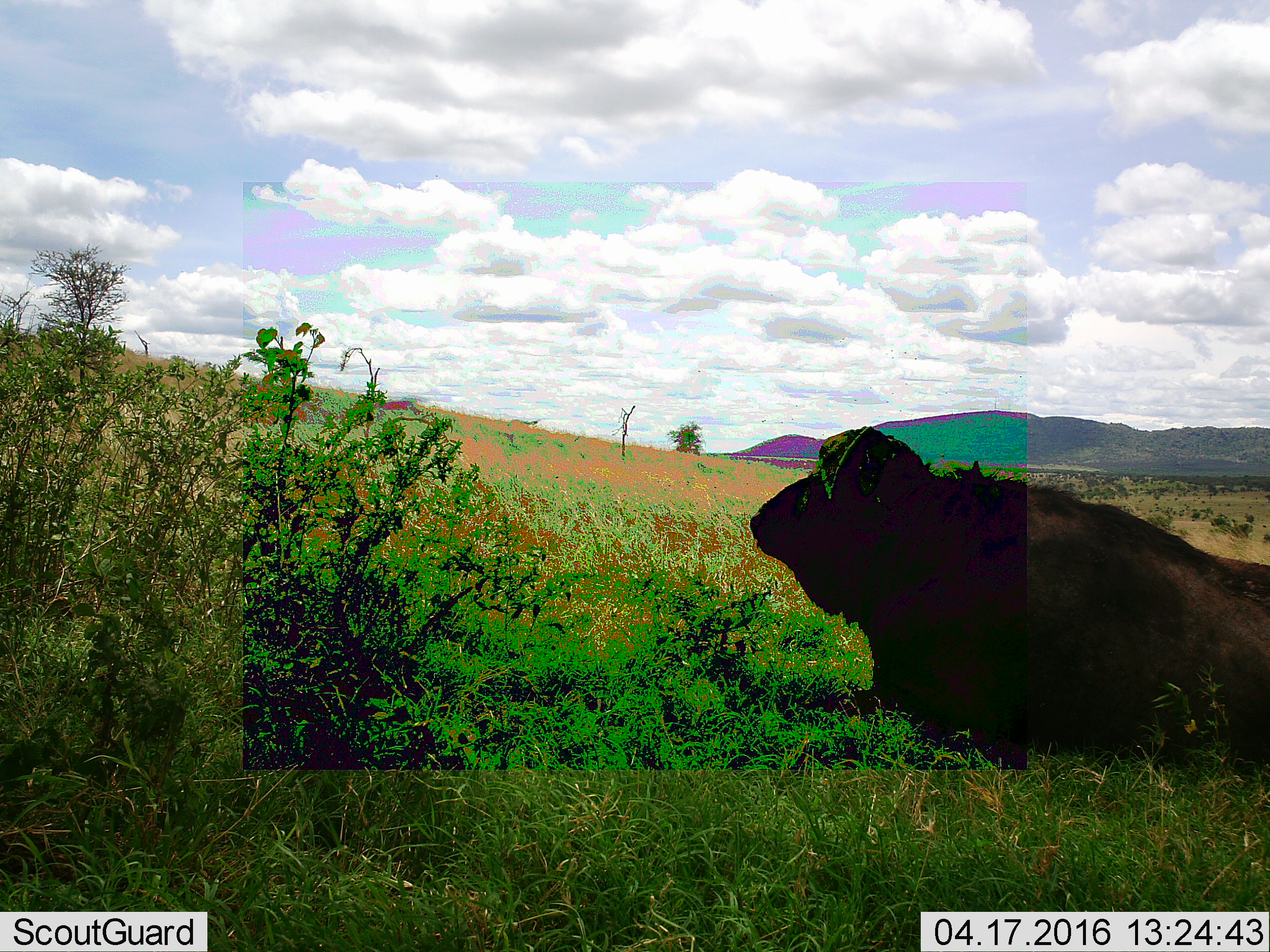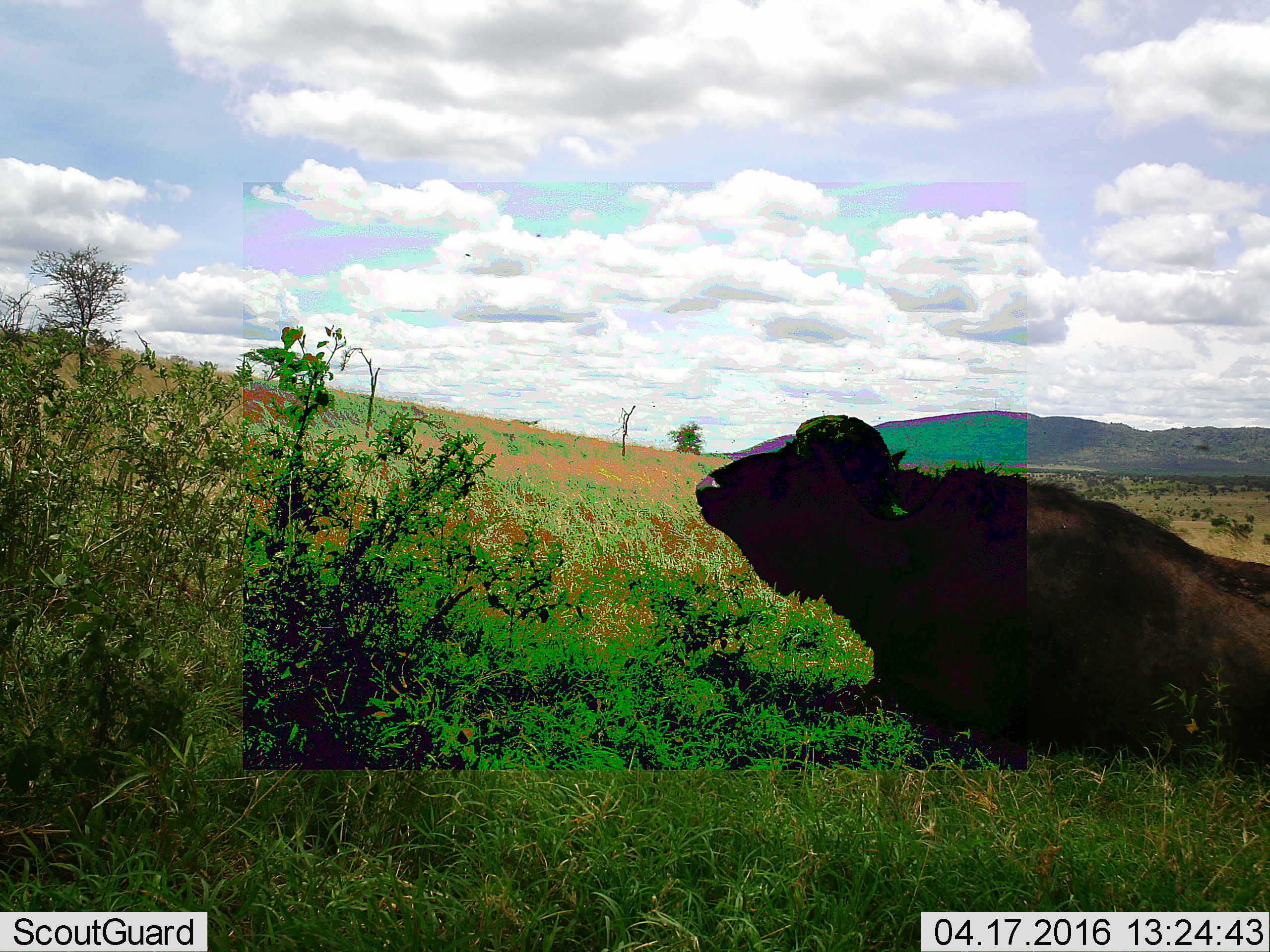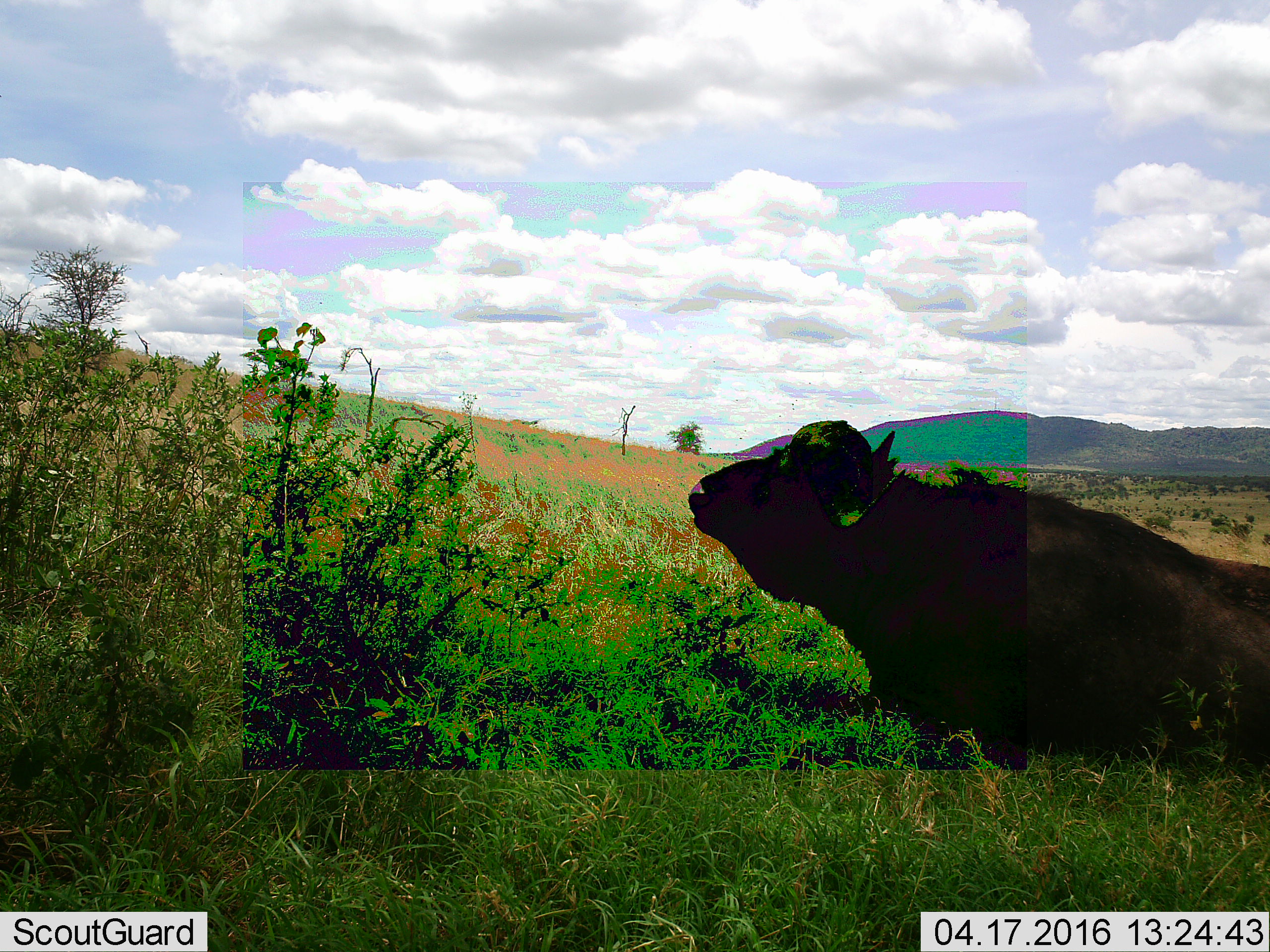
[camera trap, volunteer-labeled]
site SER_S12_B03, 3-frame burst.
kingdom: Animalia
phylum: Chordata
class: Mammalia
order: Artiodactyla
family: Bovidae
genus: Syncerus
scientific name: Syncerus caffer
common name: african buffalo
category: buffalo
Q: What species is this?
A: Buffalo (african buffalo) (Syncerus caffer).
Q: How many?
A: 1.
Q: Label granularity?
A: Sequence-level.